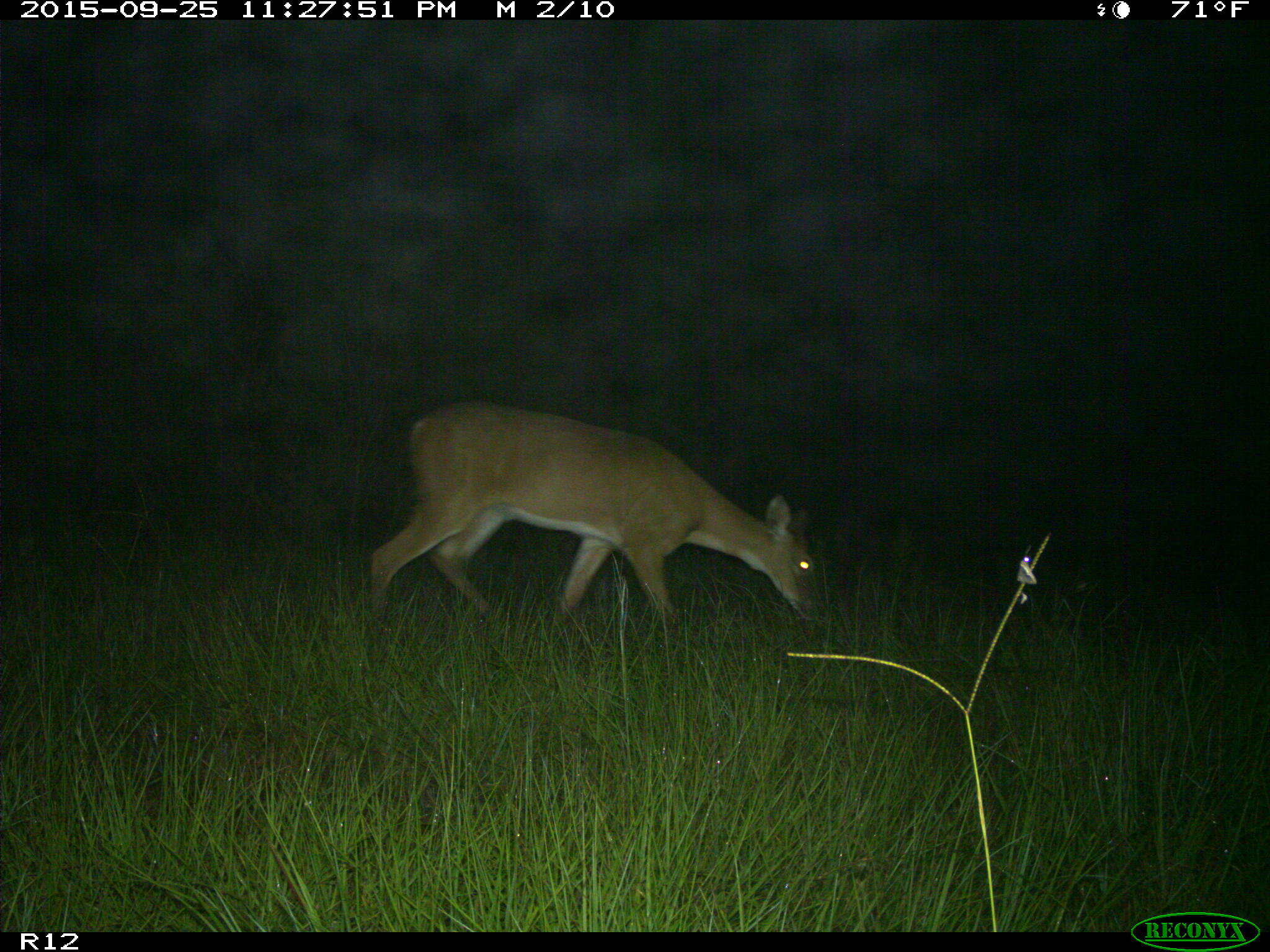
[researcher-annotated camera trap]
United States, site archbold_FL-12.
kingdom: Animalia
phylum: Chordata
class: Mammalia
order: Artiodactyla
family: Cervidae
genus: Odocoileus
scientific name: Odocoileus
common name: deer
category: unidentified deer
Unidentified deer (deer) (Odocoileus).